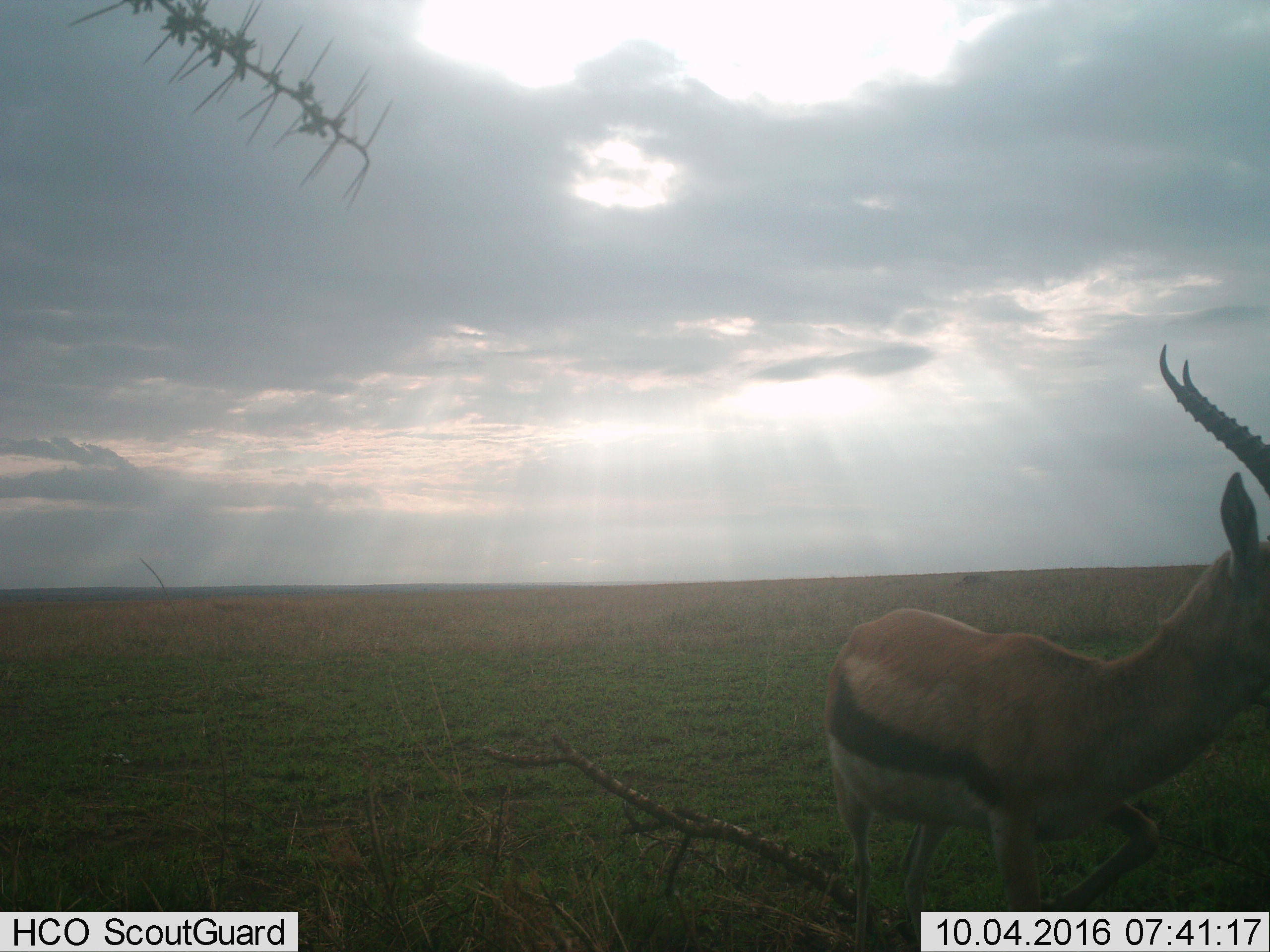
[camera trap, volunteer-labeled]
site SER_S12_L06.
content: unidentified animal